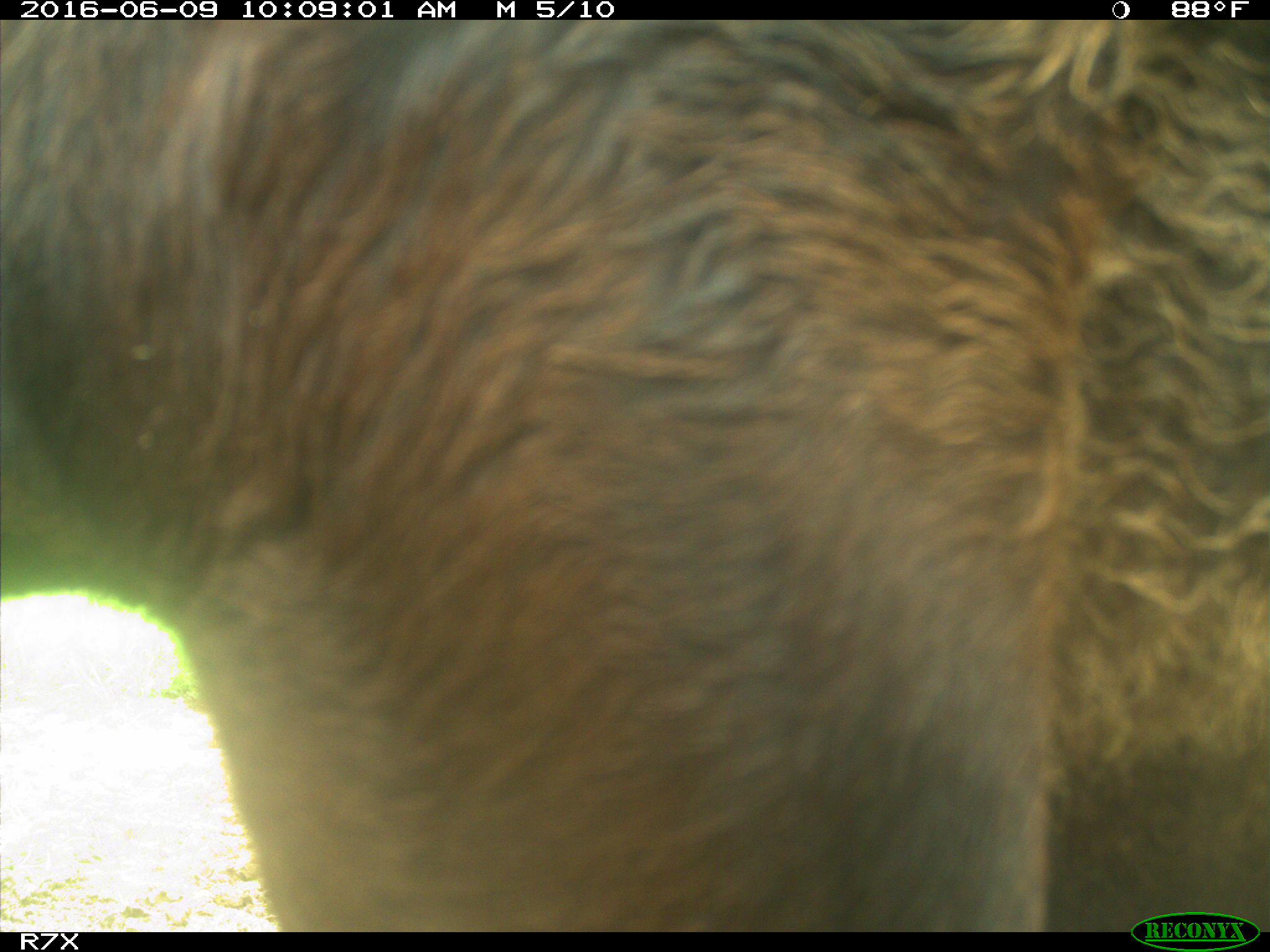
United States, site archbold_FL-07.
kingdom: Animalia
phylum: Chordata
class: Mammalia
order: Artiodactyla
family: Bovidae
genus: Bos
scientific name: Bos taurus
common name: domestic cow